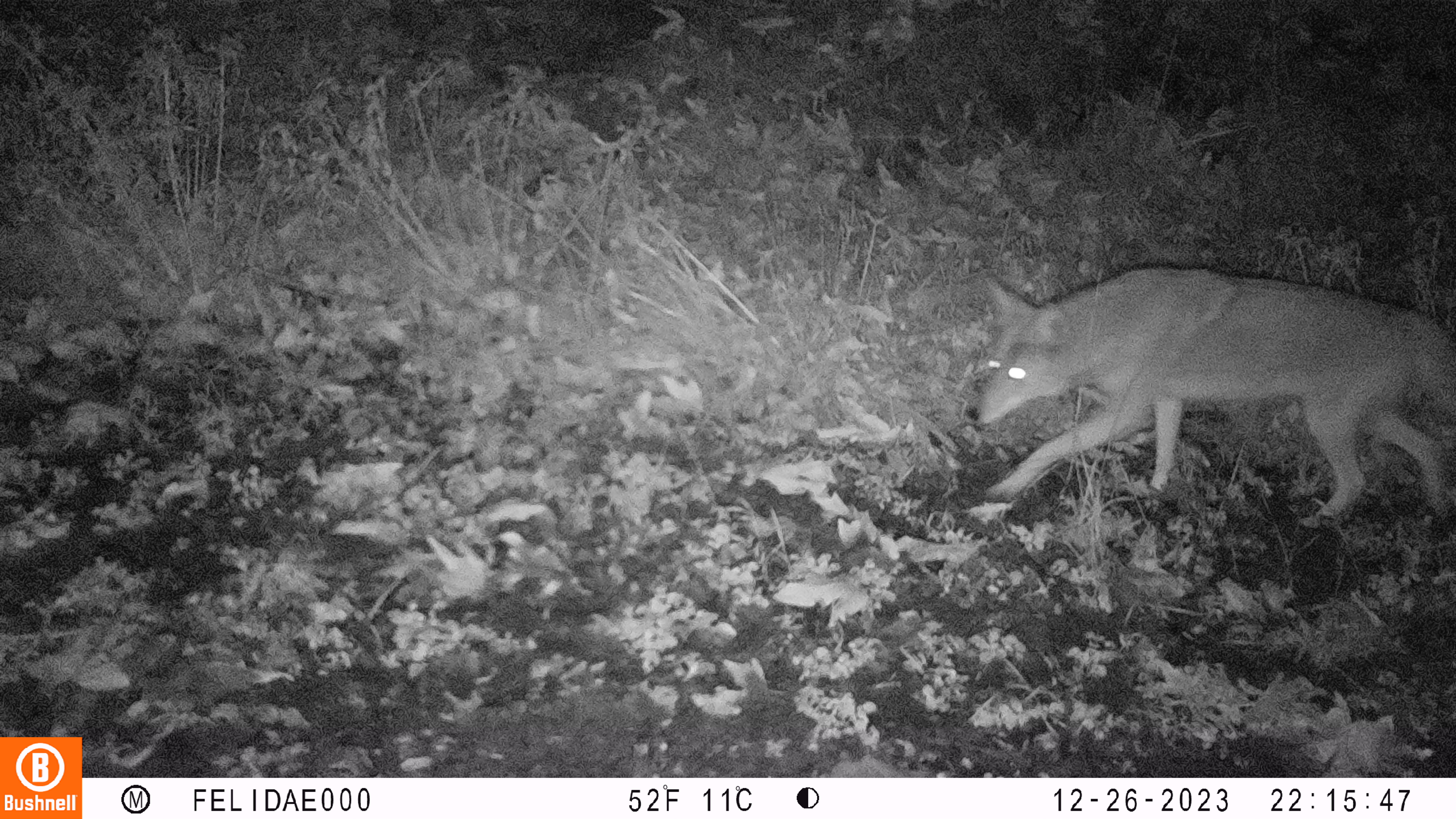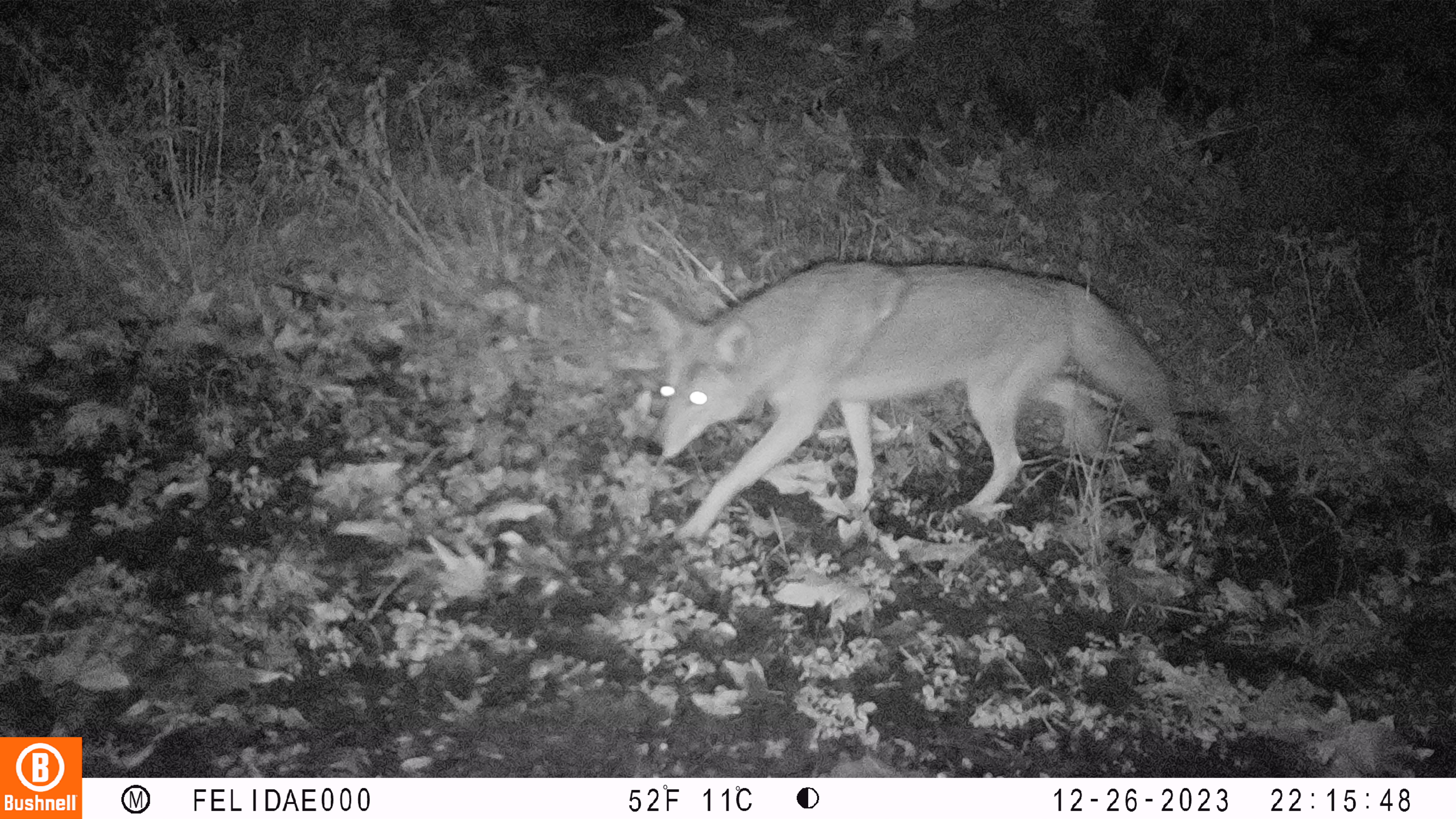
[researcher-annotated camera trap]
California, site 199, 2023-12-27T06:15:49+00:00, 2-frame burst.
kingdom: Animalia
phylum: Chordata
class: Mammalia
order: Carnivora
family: Canidae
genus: Canis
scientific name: Canis latrans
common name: coyote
Coyote (Canis latrans).